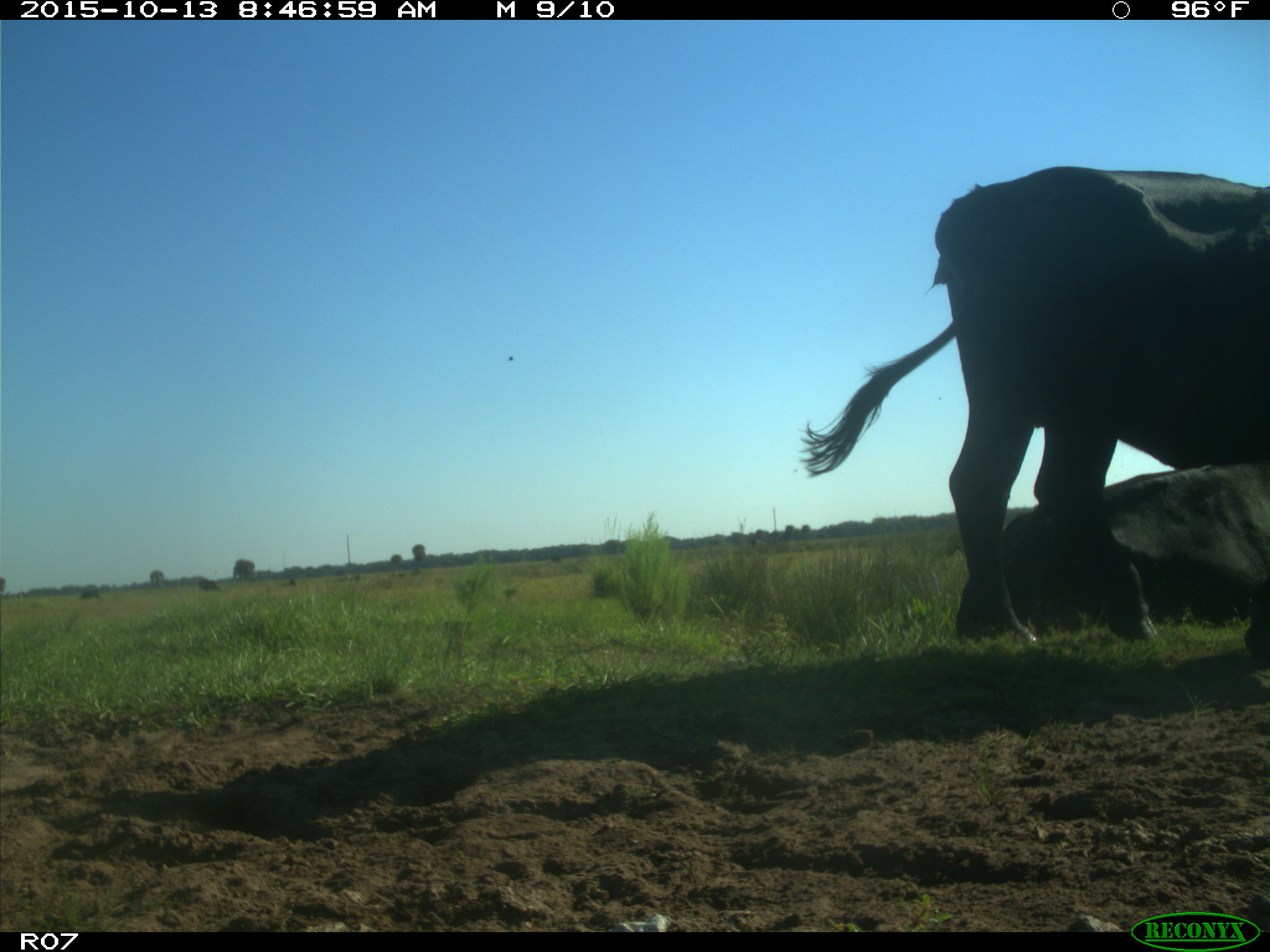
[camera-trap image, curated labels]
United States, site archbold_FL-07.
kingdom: Animalia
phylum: Chordata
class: Mammalia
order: Artiodactyla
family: Bovidae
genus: Bos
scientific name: Bos taurus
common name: domestic cow